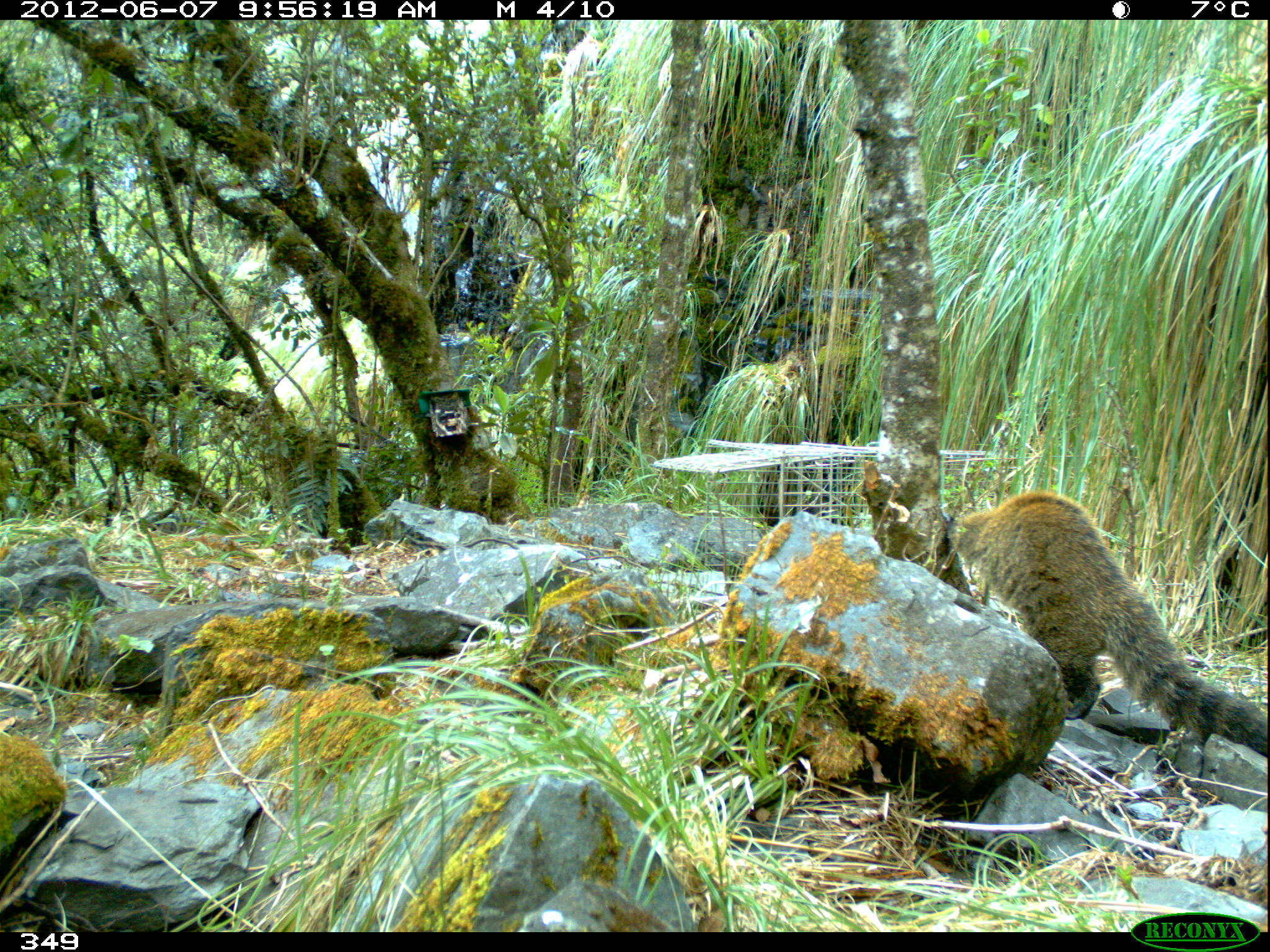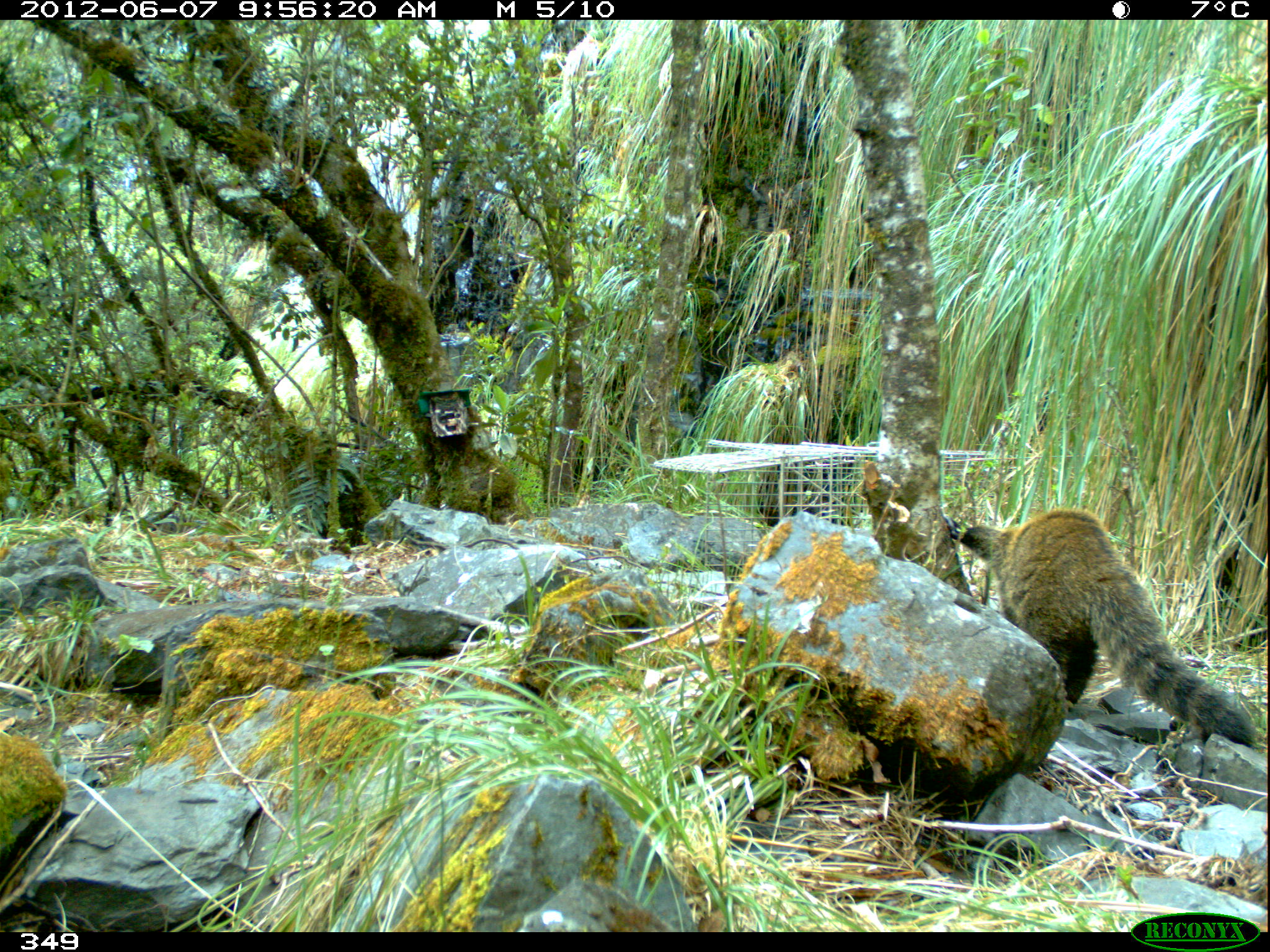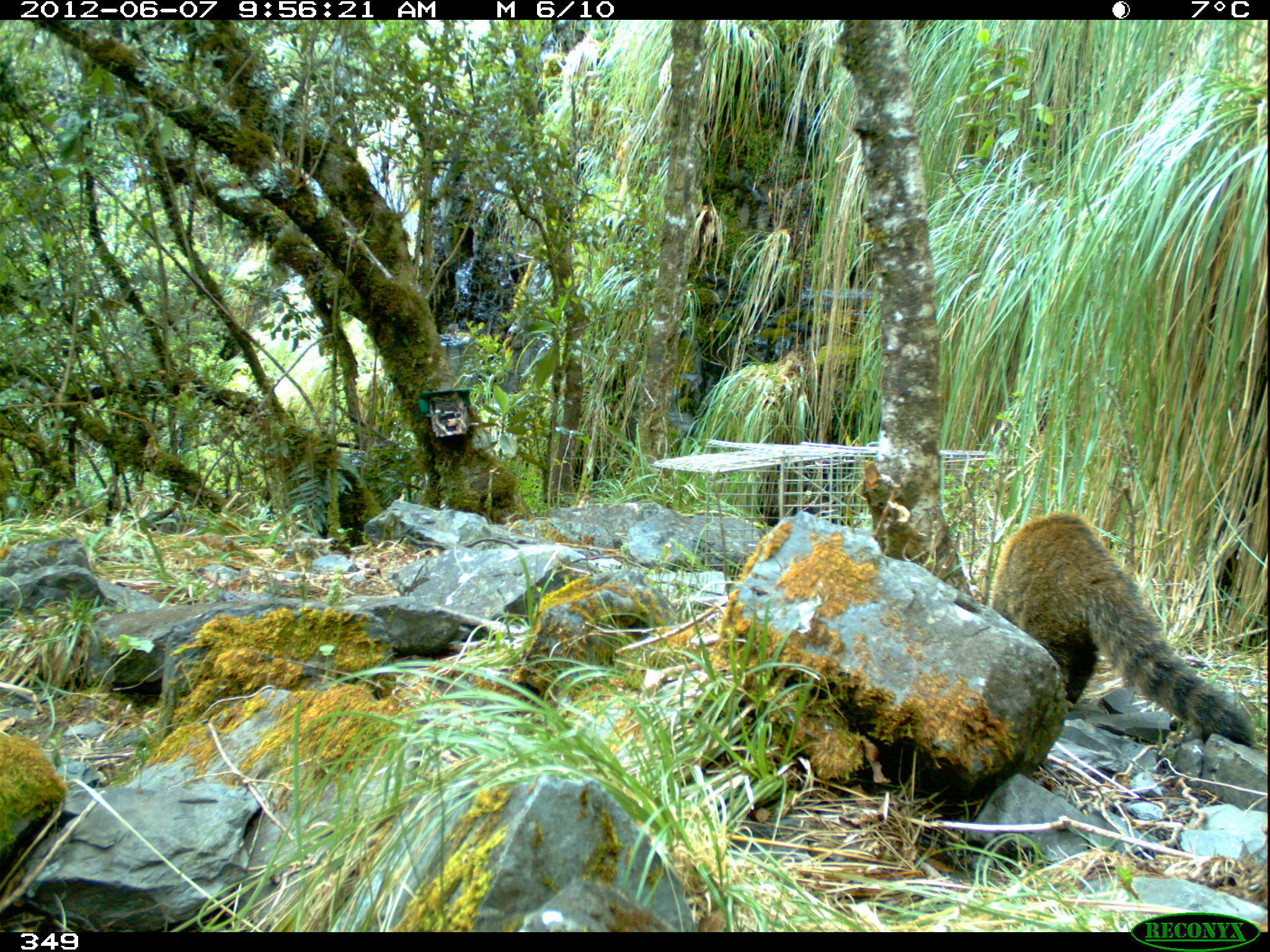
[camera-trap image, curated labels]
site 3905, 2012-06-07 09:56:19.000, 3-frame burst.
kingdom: Animalia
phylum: Chordata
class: Mammalia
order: Carnivora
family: Procyonidae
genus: Nasua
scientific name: Nasua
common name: coatis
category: unknown coati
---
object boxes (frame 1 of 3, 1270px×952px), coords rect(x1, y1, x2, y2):
unknown coati: rect(939, 486, 1270, 759)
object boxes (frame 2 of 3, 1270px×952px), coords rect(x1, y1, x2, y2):
unknown coati: rect(943, 504, 1261, 749)